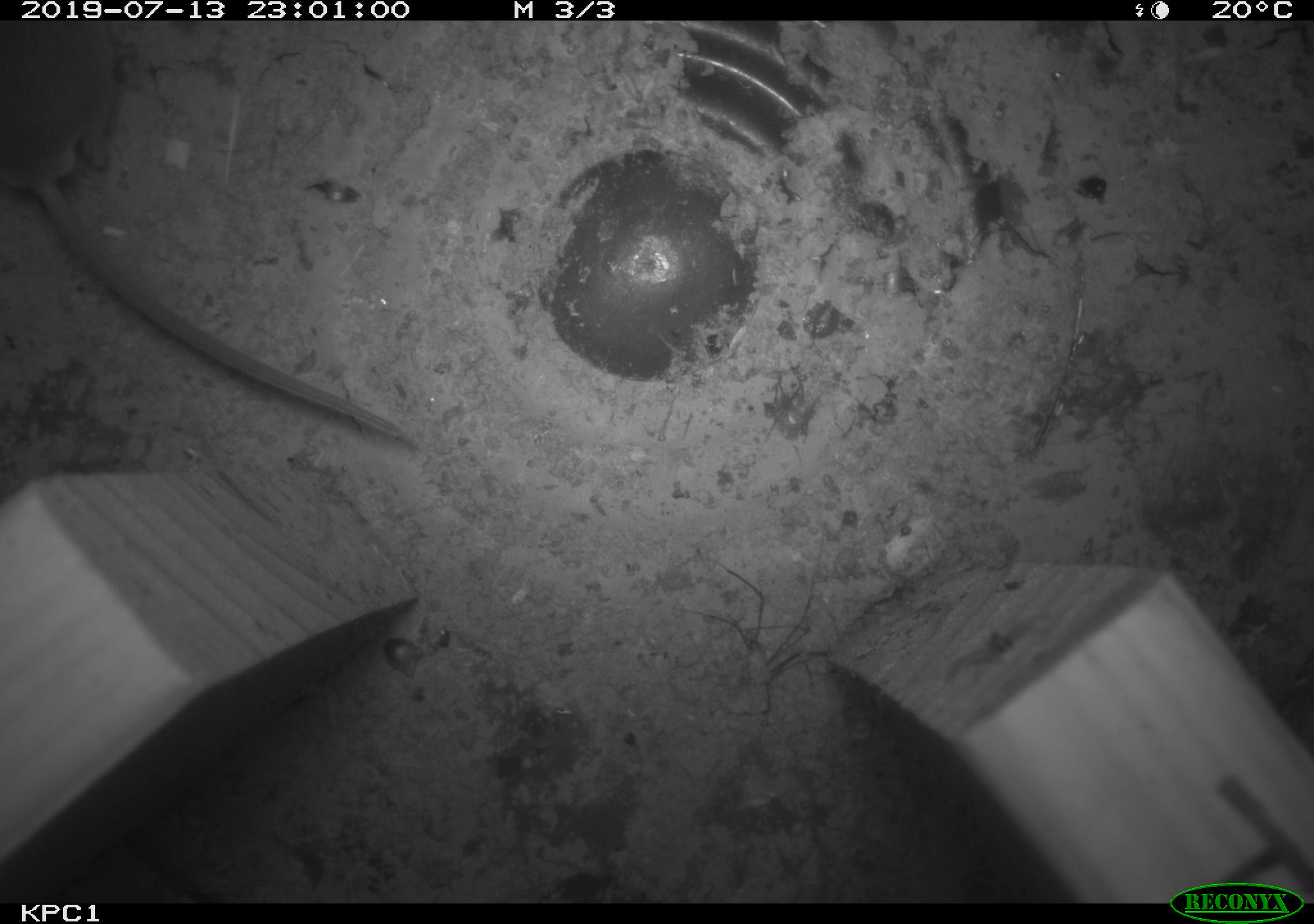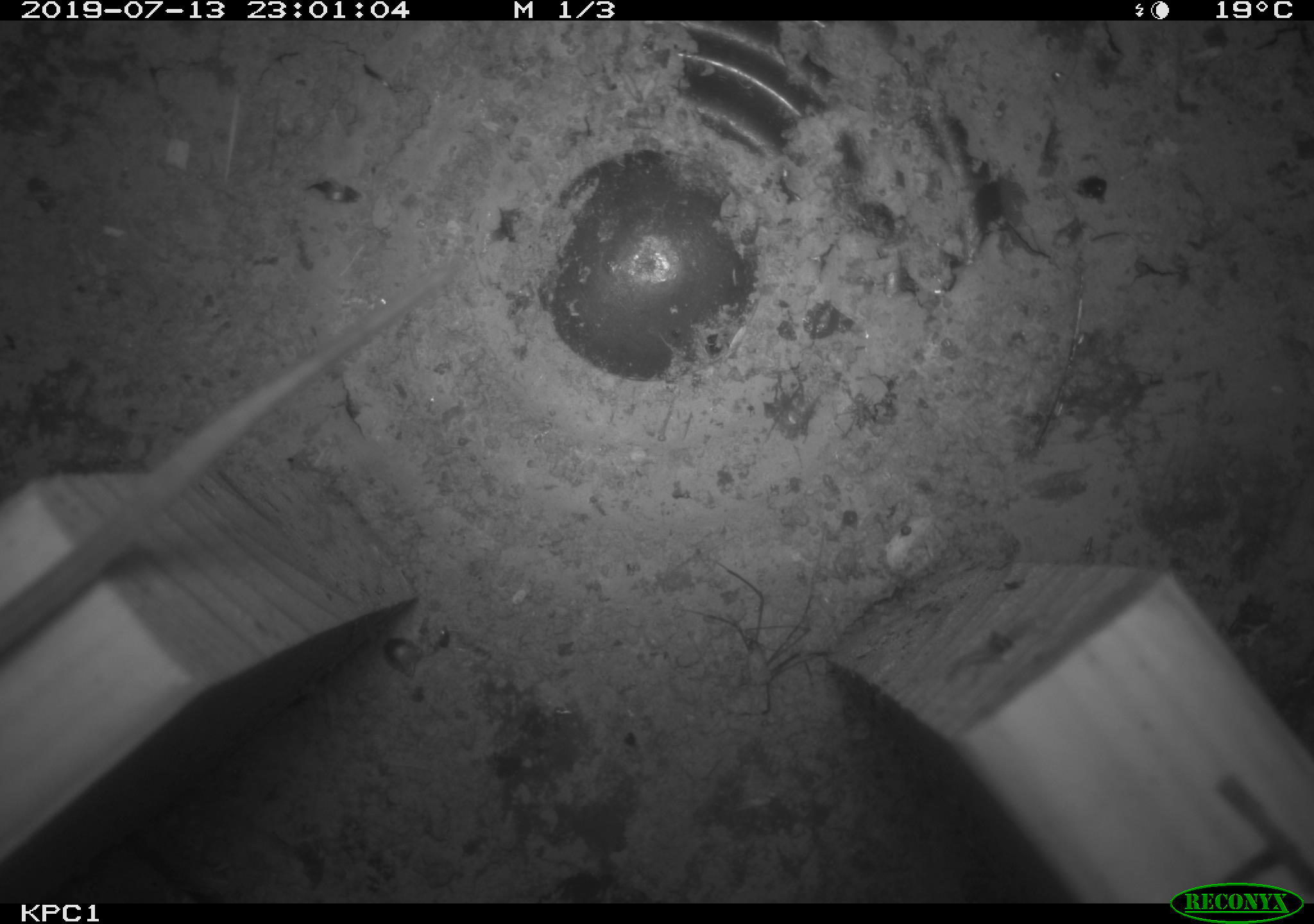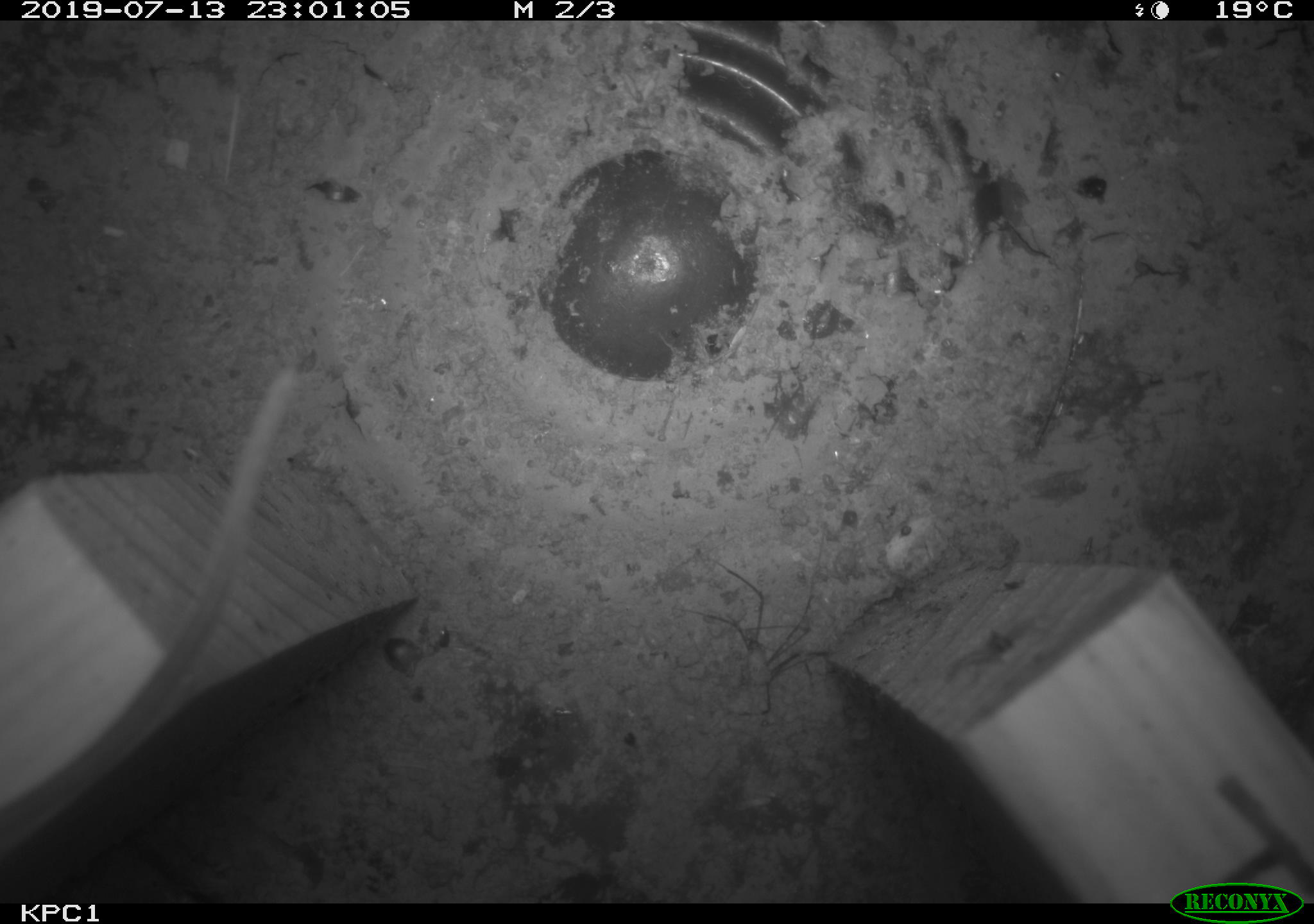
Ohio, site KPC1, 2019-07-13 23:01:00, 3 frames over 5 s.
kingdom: Animalia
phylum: Chordata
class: Mammalia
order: Rodentia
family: Cricetidae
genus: Peromyscus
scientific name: Peromyscus leucopus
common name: white-footed mouse